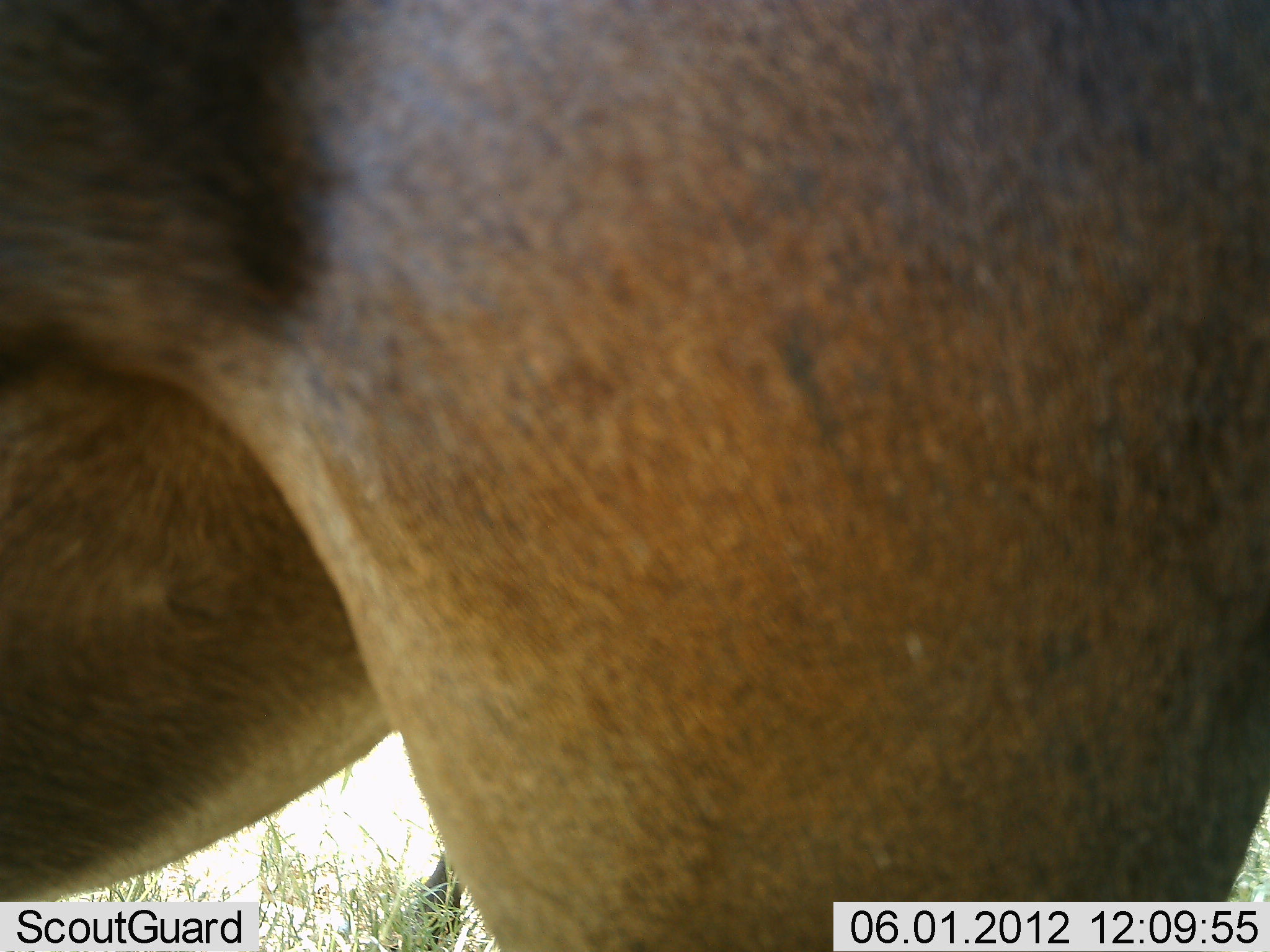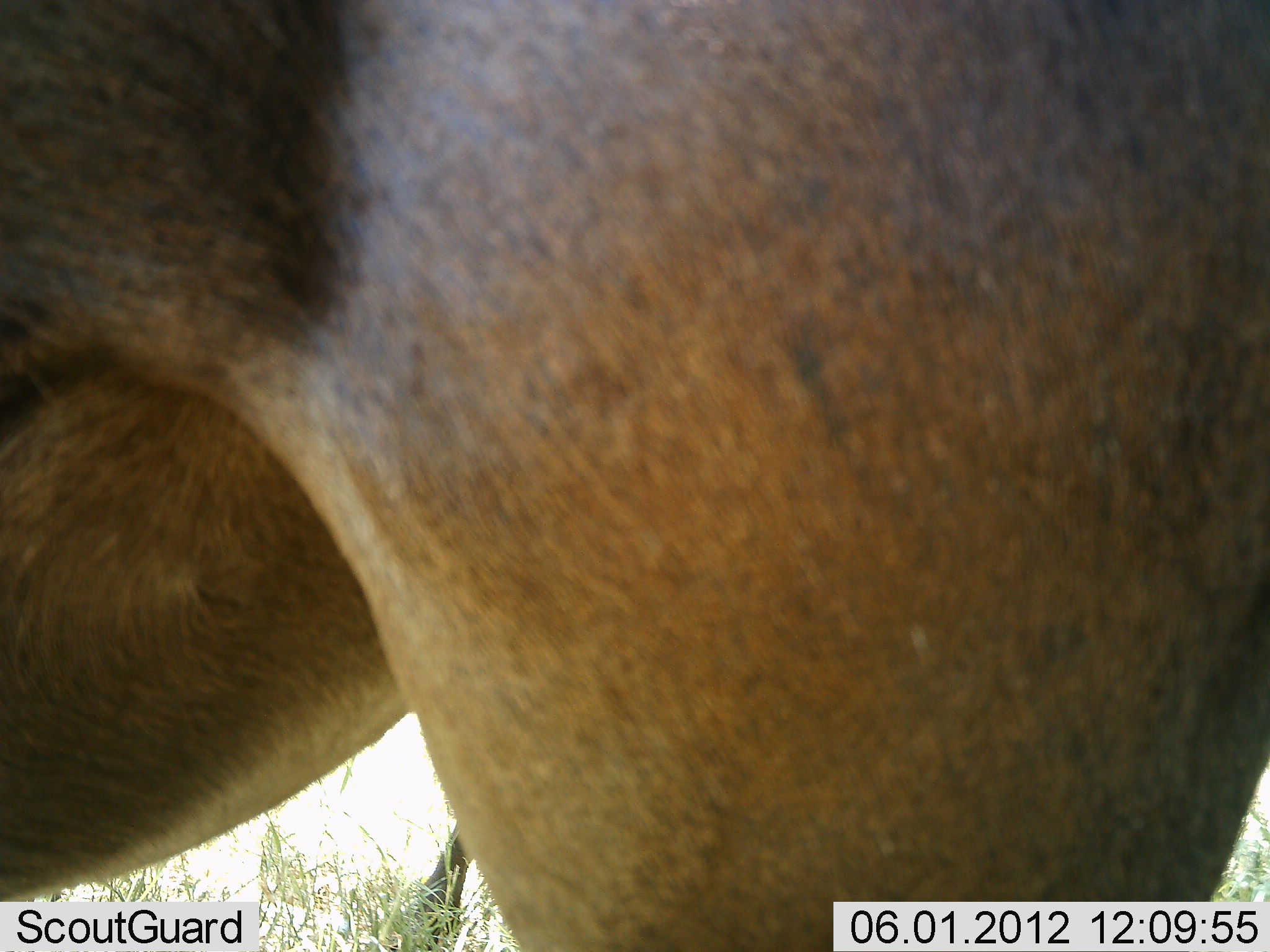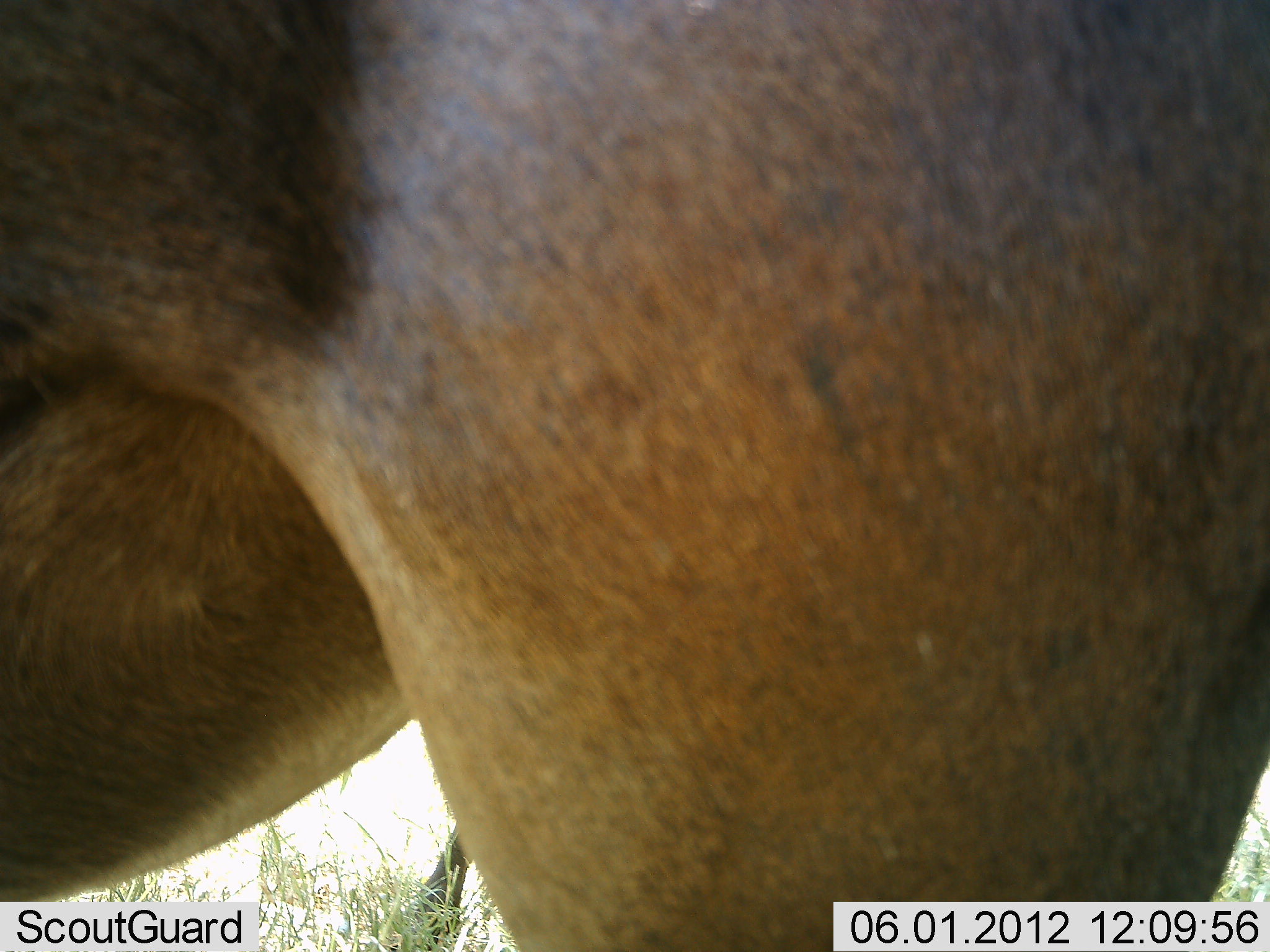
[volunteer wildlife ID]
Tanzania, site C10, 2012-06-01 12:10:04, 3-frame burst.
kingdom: Animalia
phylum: Chordata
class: Mammalia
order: Artiodactyla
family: Bovidae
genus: Connochaetes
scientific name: Connochaetes taurinus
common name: blue wildebeest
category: wildebeest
Wildebeest (blue wildebeest) (Connochaetes taurinus), count 1. Behavior (volunteer vote fractions): standing 100%, resting 0%, moving 0%, interacting 0%. Young present (vote fraction): 0%. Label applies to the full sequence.